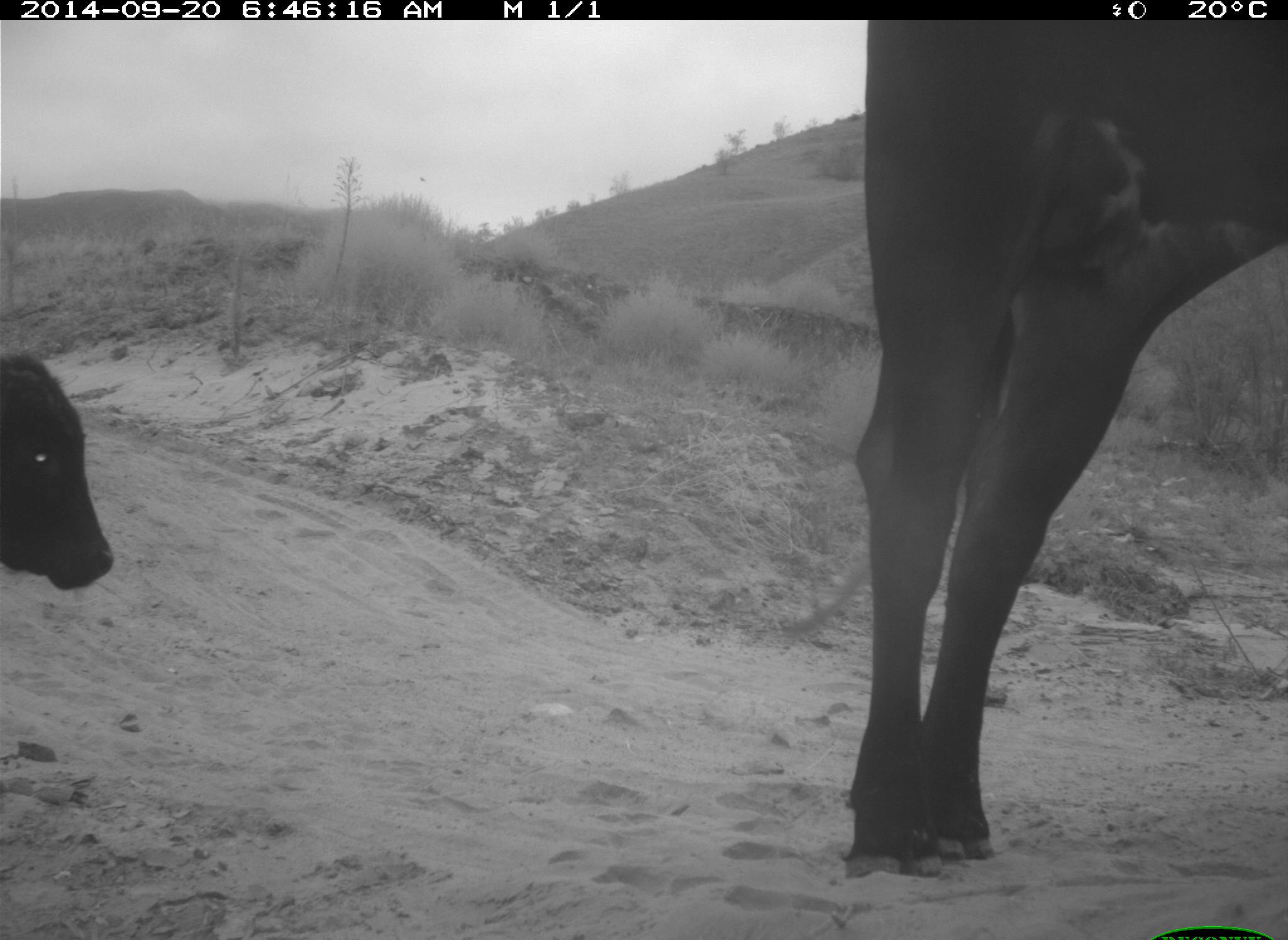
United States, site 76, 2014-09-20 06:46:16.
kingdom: Animalia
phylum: Chordata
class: Mammalia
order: Artiodactyla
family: Bovidae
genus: Bos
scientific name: Bos taurus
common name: cow